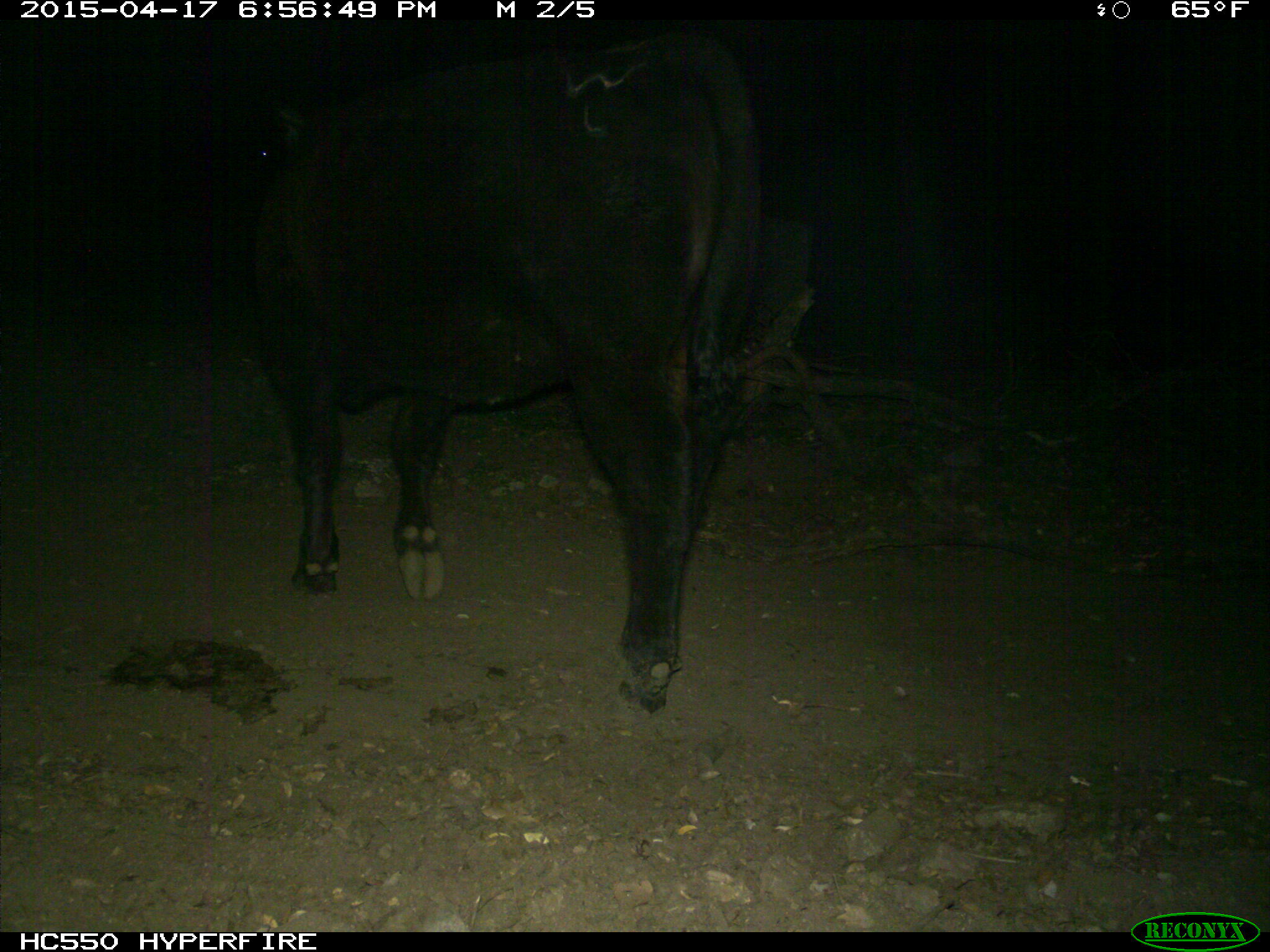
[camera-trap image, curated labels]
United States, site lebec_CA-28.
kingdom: Animalia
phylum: Chordata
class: Mammalia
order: Artiodactyla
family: Bovidae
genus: Bos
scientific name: Bos taurus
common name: domestic cow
Bos taurus (domestic cow).